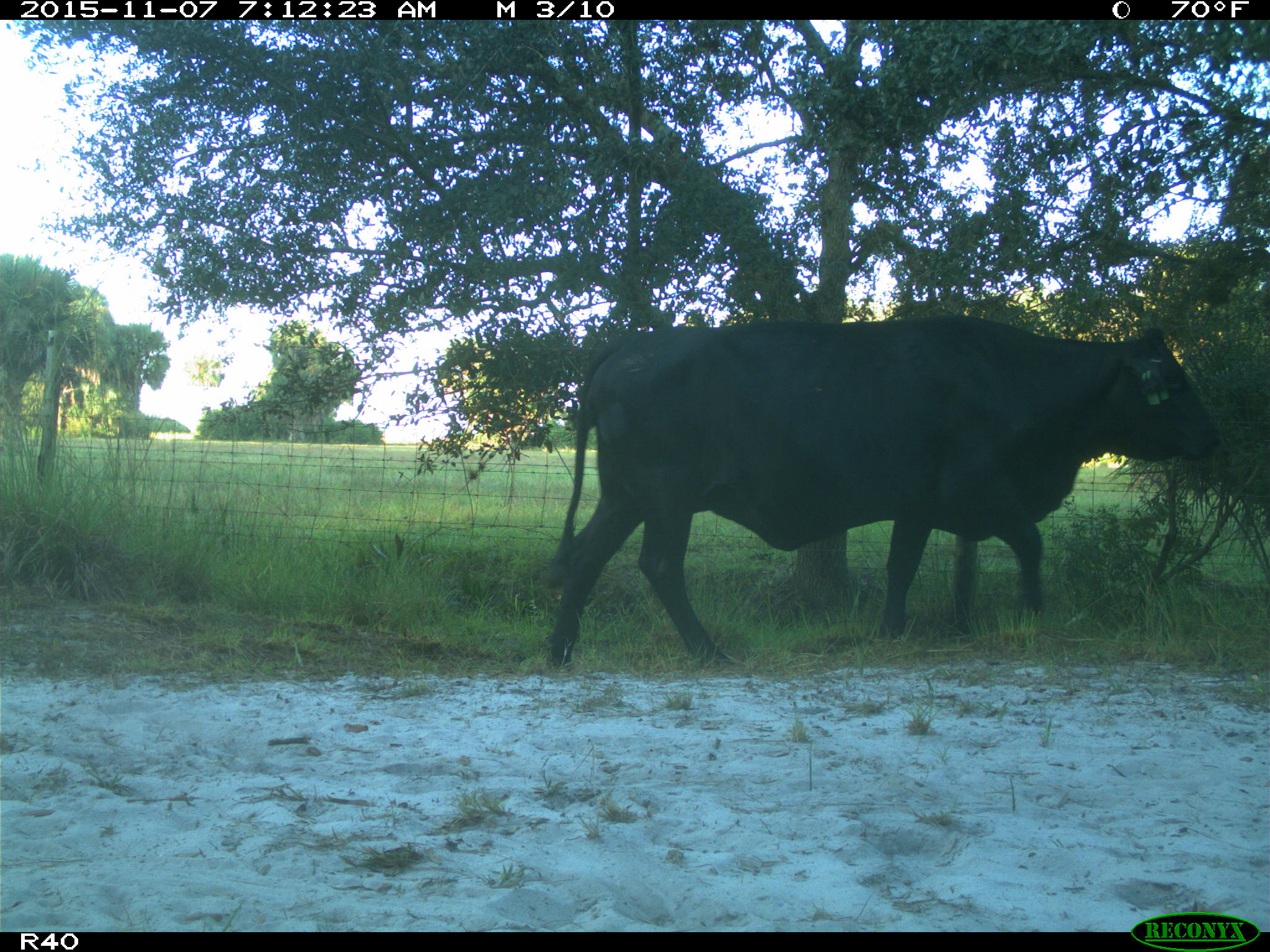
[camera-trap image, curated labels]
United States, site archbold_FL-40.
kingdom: Animalia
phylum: Chordata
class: Mammalia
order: Artiodactyla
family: Bovidae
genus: Bos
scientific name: Bos taurus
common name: domestic cow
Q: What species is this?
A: Bos taurus (domestic cow).